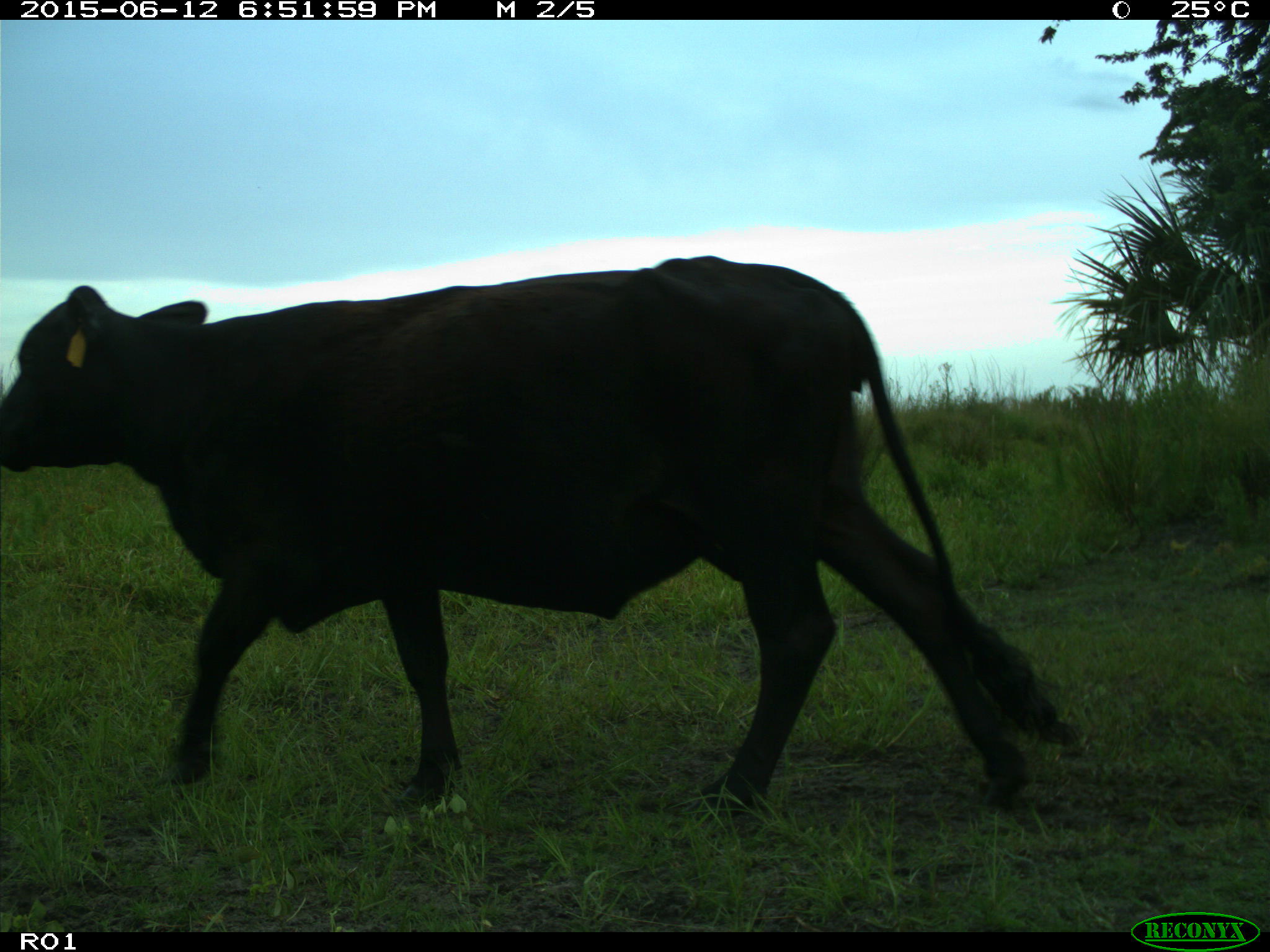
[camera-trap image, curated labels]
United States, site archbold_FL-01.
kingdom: Animalia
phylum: Chordata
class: Mammalia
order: Artiodactyla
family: Bovidae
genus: Bos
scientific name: Bos taurus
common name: domestic cow